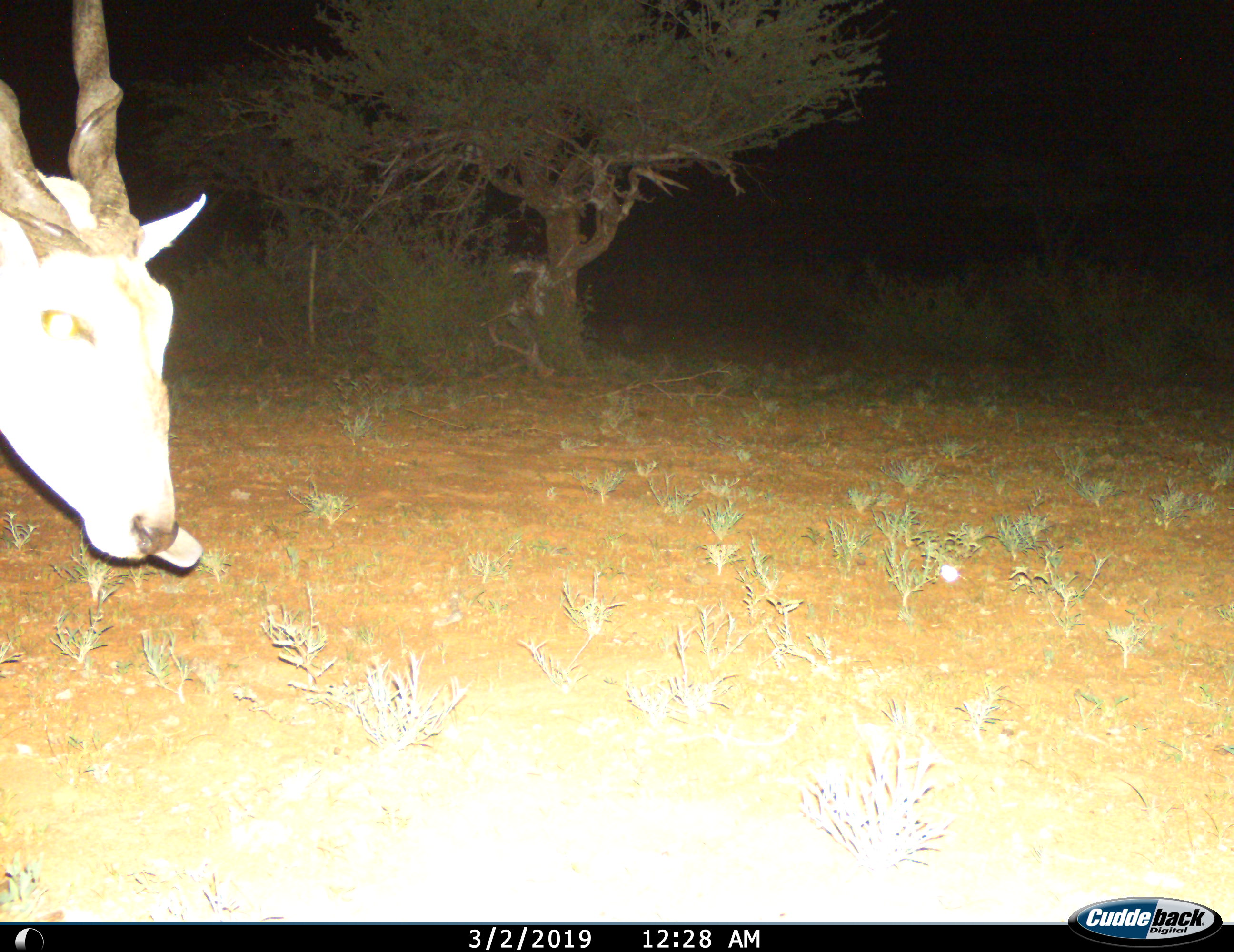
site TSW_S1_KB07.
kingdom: Animalia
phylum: Chordata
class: Mammalia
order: Artiodactyla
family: Bovidae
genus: Tragelaphus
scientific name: Tragelaphus oryx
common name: eland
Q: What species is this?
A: Eland (Tragelaphus oryx).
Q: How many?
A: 1.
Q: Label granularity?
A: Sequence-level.